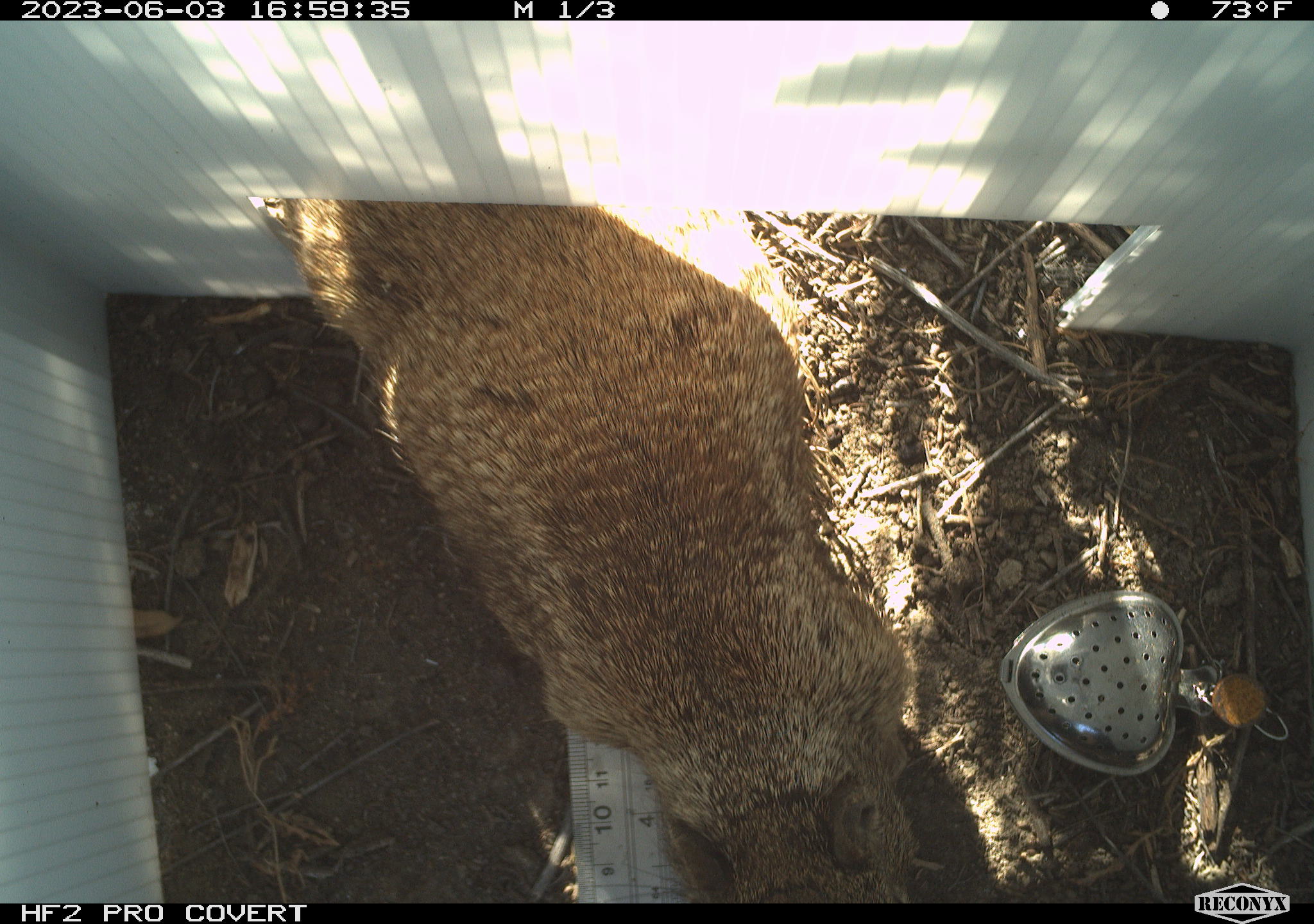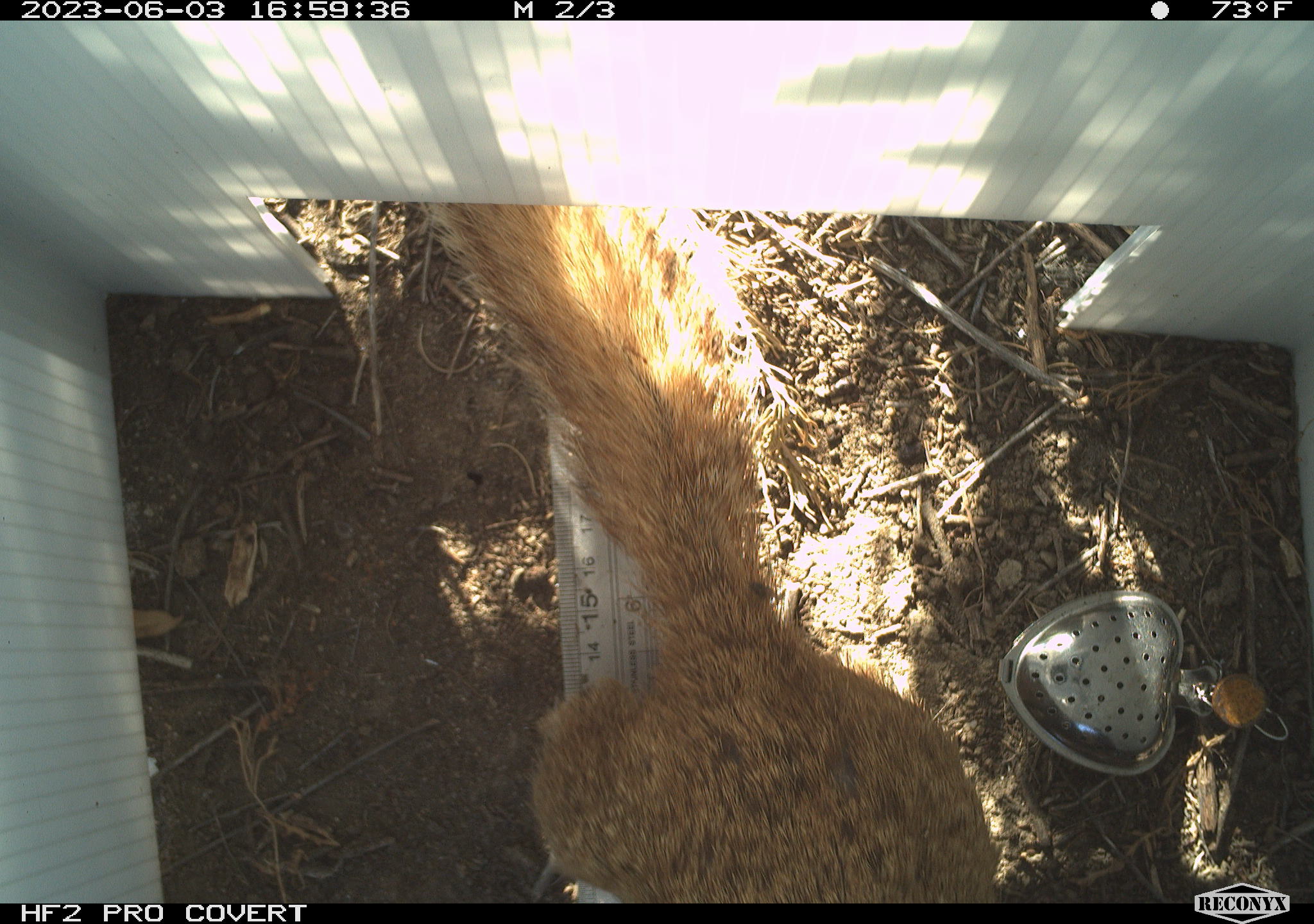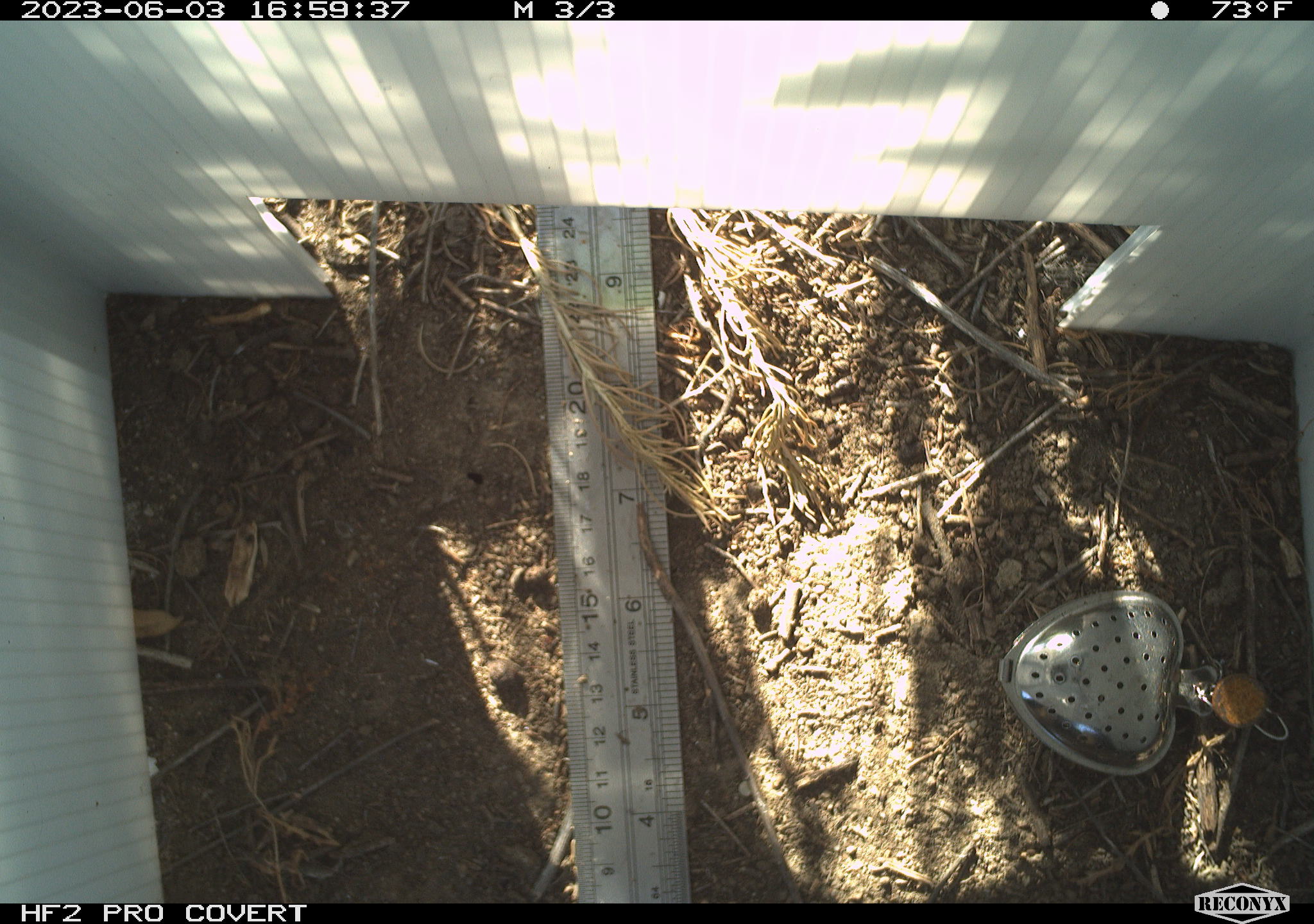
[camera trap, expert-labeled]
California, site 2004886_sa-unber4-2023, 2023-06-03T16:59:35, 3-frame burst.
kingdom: Animalia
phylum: Chordata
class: Mammalia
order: Rodentia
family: Sciuridae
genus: Otospermophilus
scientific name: Otospermophilus beecheyi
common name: california ground squirrel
California ground squirrel (Otospermophilus beecheyi).